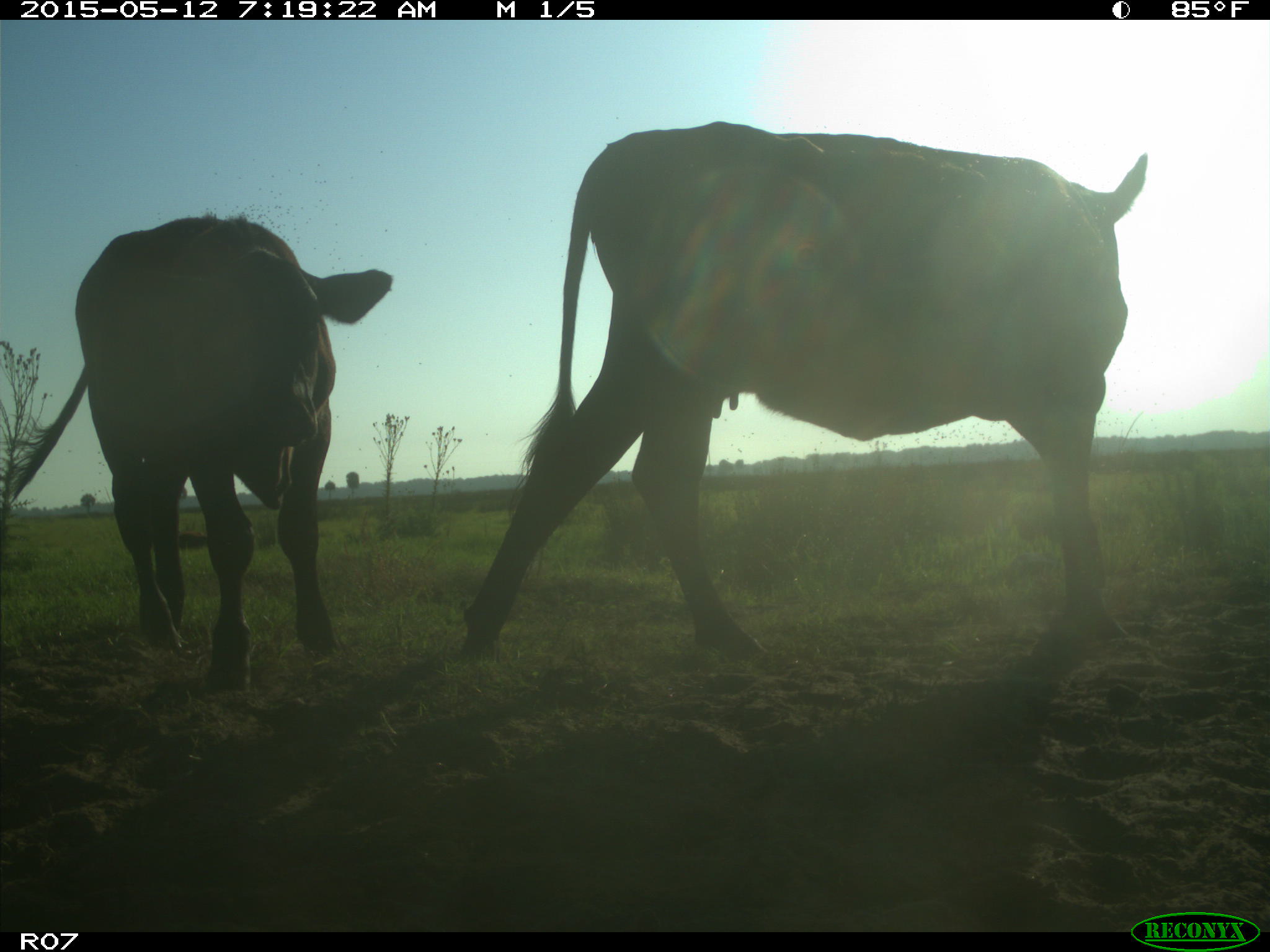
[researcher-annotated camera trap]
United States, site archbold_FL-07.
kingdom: Animalia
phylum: Chordata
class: Mammalia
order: Artiodactyla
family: Bovidae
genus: Bos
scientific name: Bos taurus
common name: domestic cow